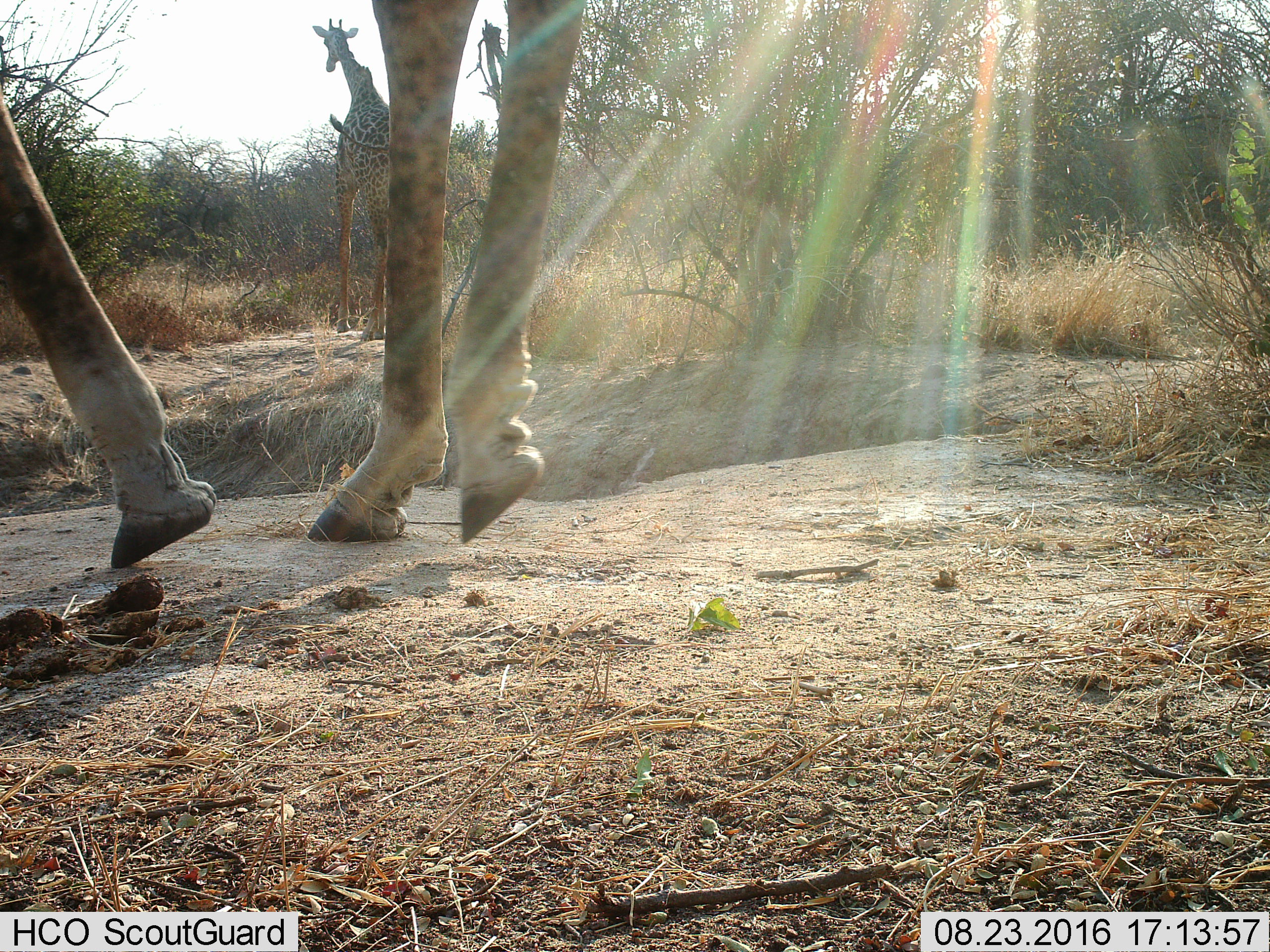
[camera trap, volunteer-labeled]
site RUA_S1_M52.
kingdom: Animalia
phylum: Chordata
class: Mammalia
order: Artiodactyla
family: Giraffidae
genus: Giraffa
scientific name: Giraffa camelopardalis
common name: giraffe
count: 2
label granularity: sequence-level